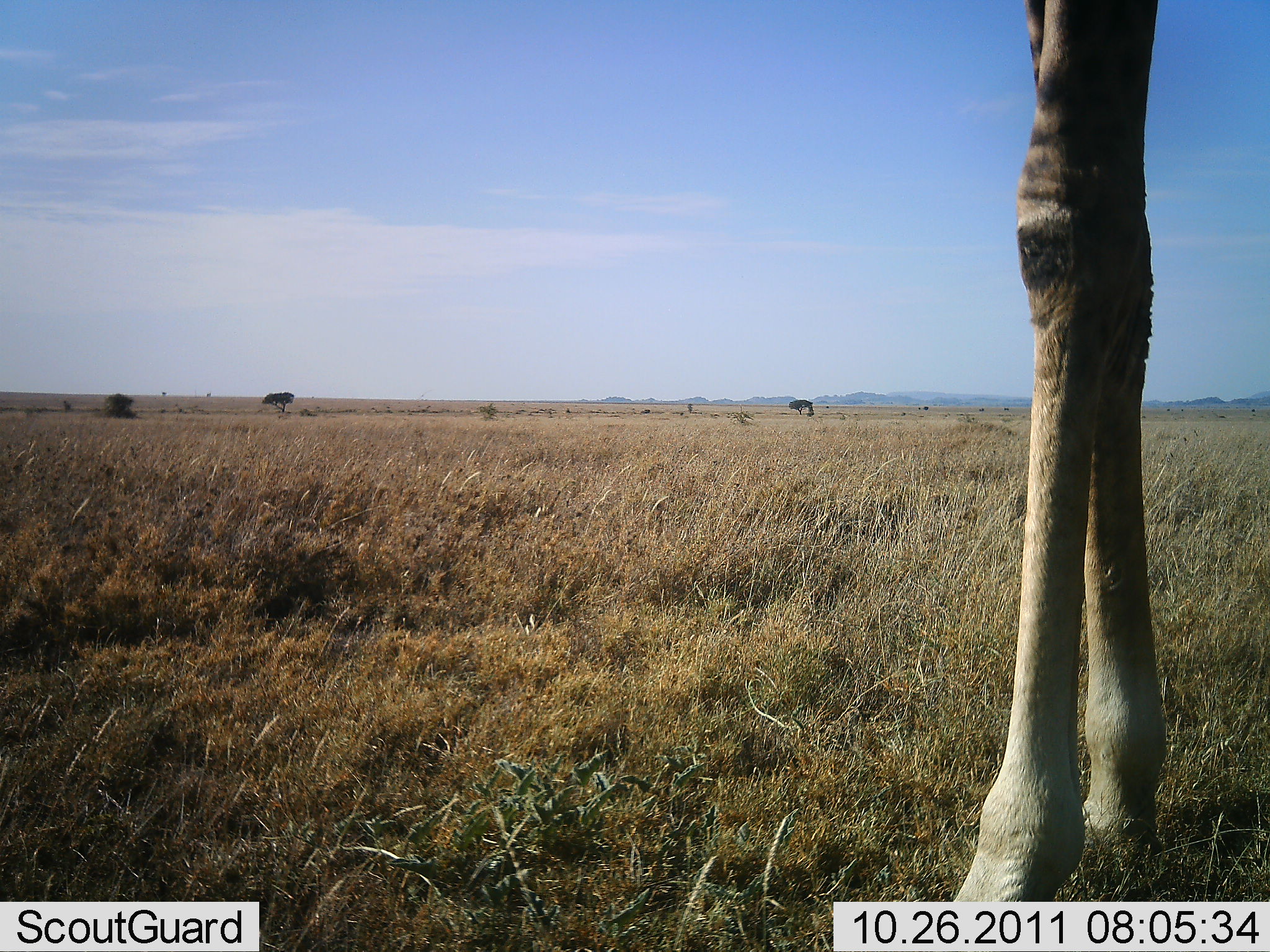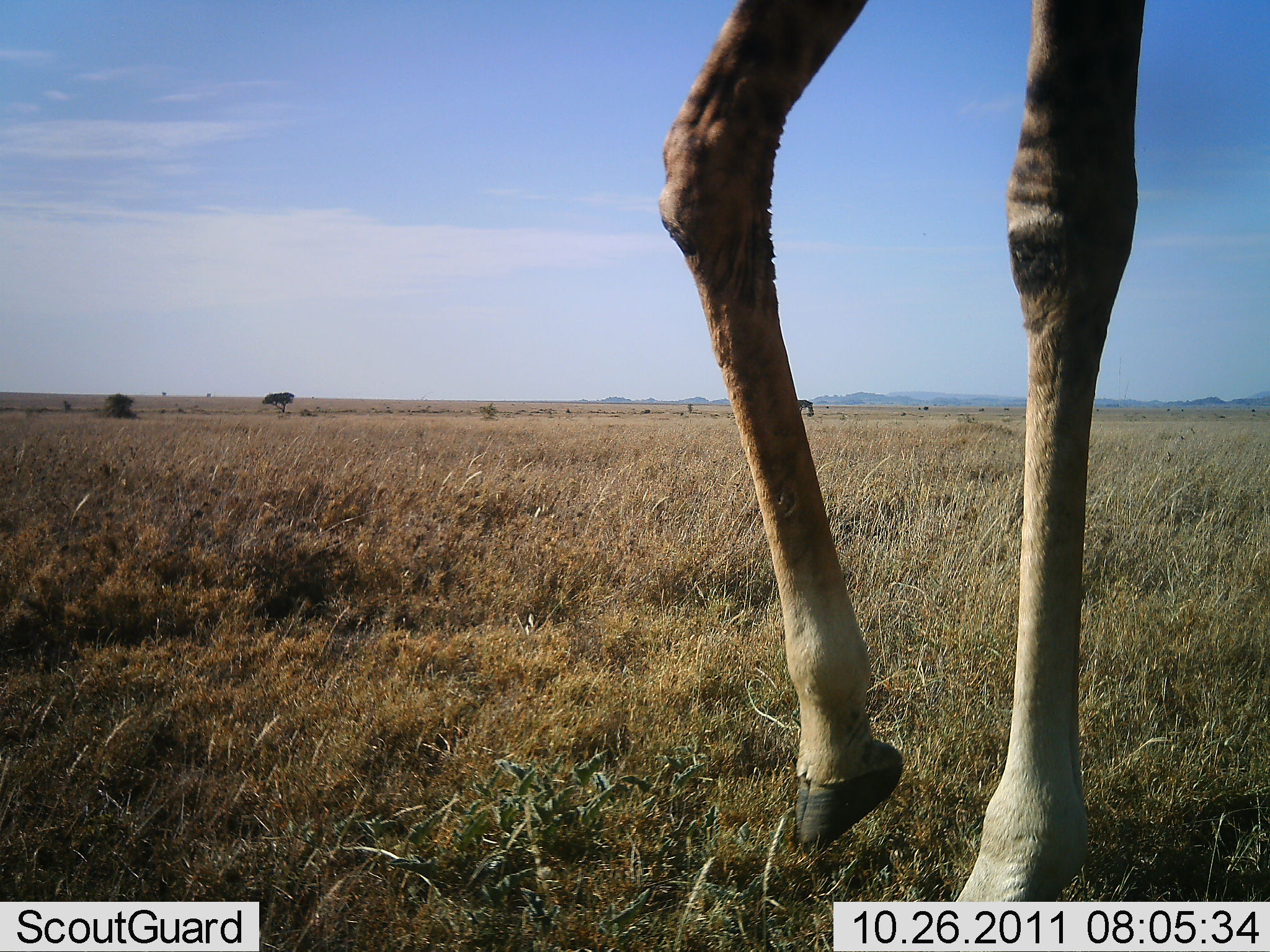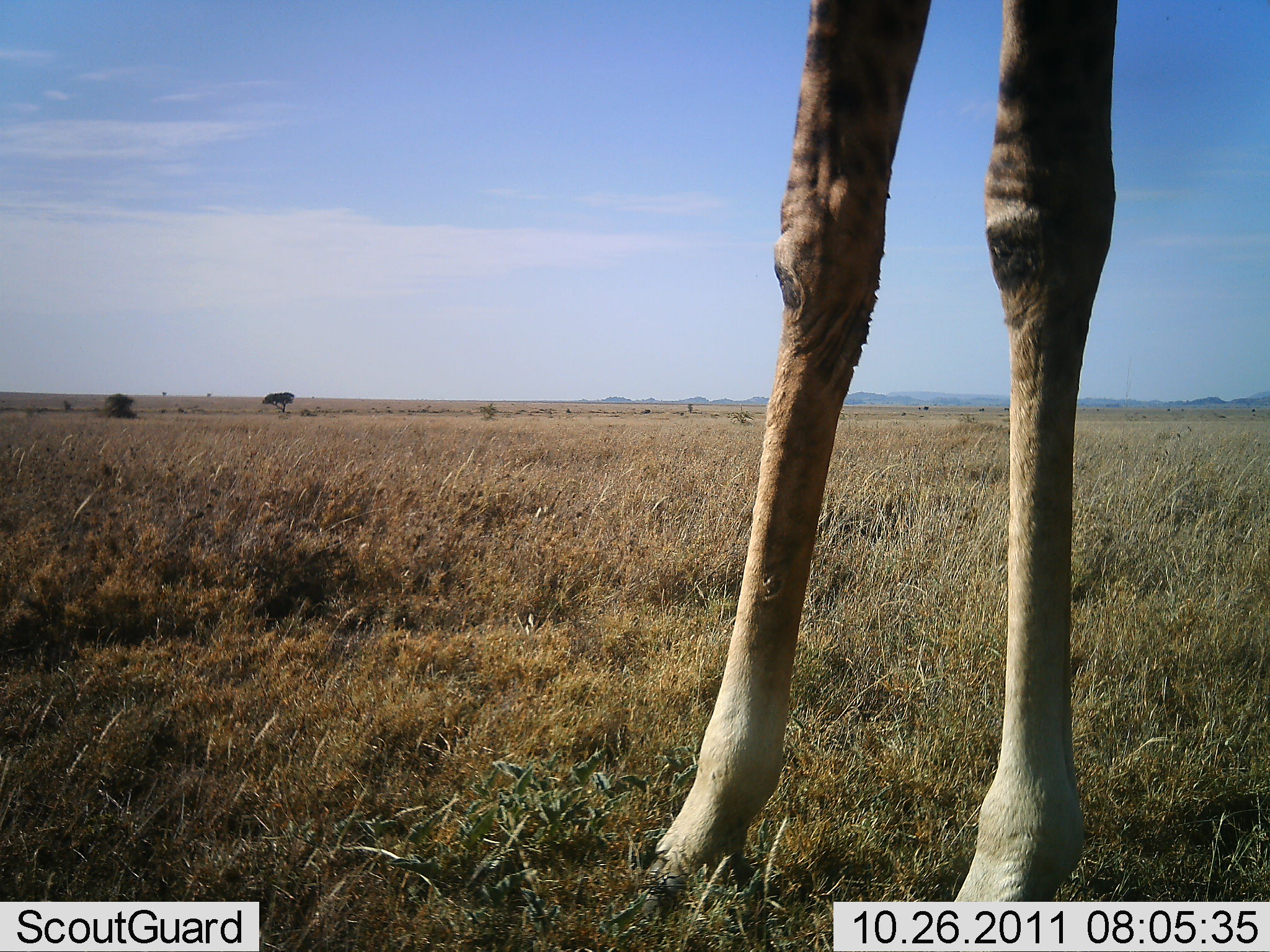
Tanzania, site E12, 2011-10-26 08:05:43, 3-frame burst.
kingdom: Animalia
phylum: Chordata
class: Mammalia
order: Artiodactyla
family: Giraffidae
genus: Giraffa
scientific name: Giraffa camelopardalis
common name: giraffe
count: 1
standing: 75%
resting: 0%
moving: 25%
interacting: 0%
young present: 0%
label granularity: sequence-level